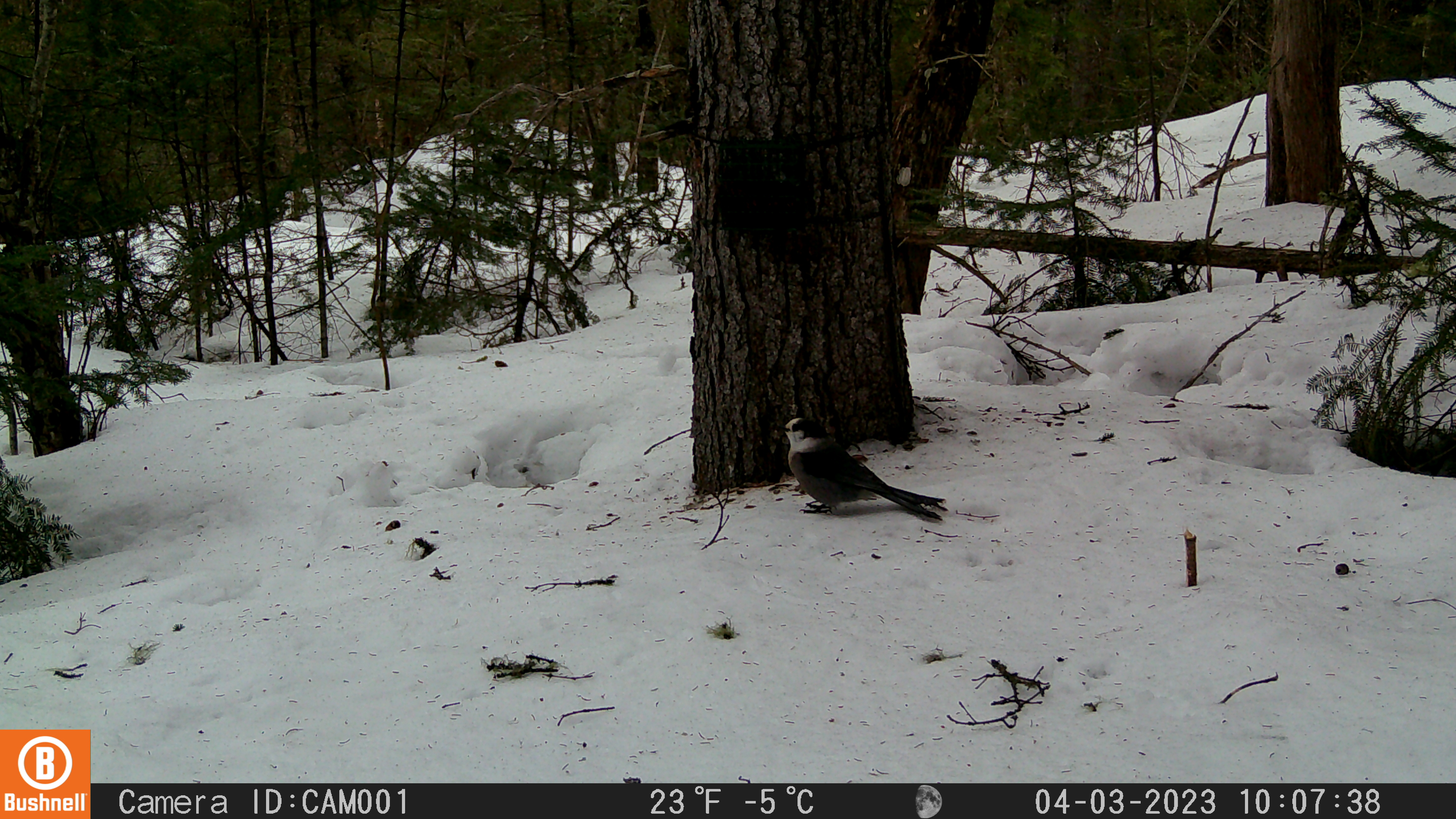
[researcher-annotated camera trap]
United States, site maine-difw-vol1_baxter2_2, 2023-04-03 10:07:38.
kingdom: Animalia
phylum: Chordata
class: Aves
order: Passeriformes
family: Corvidae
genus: Perisoreus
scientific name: Perisoreus canadensis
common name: canada jay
Canada jay (Perisoreus canadensis).